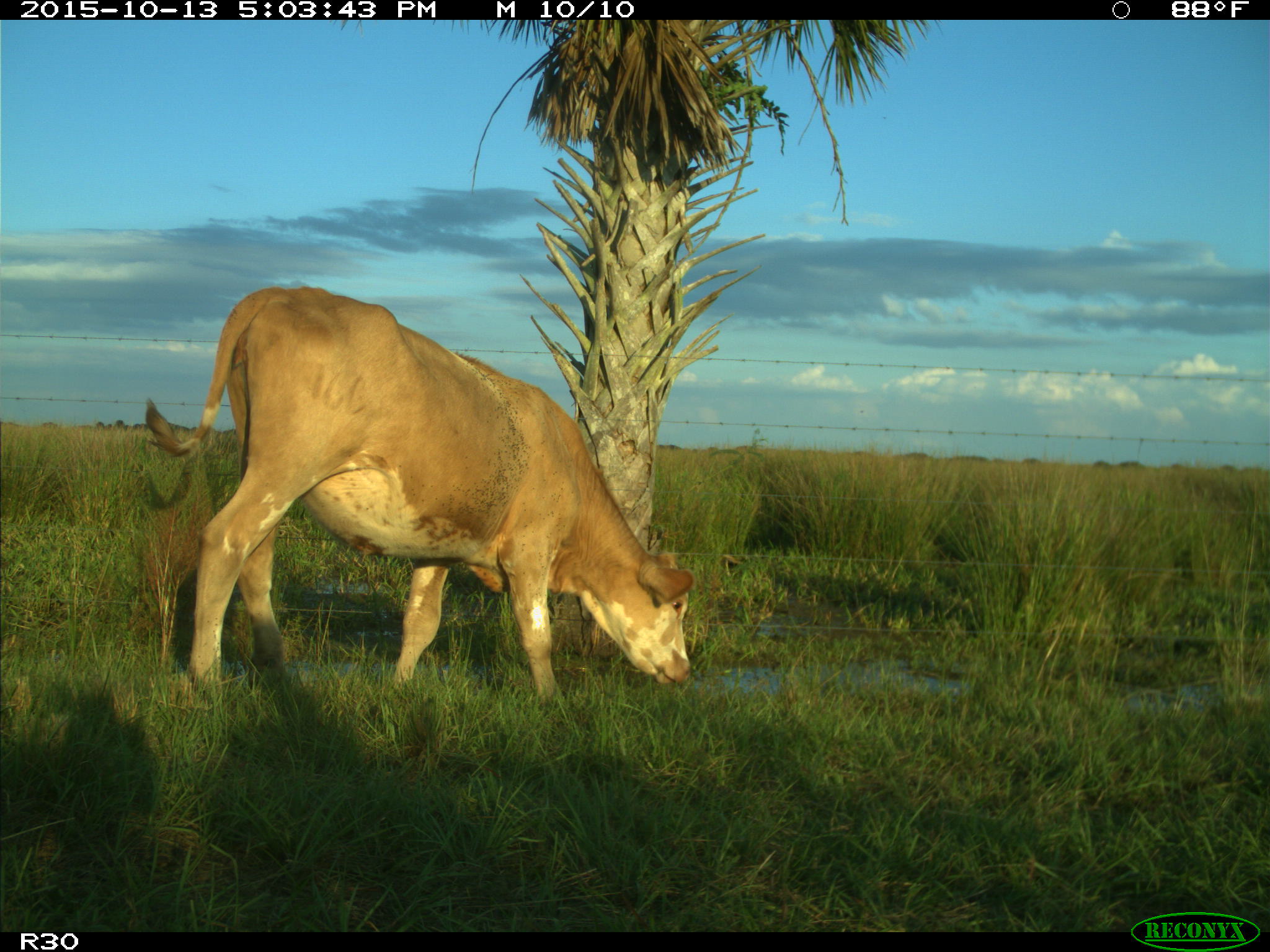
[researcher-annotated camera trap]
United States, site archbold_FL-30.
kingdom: Animalia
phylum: Chordata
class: Mammalia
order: Artiodactyla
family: Bovidae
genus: Bos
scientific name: Bos taurus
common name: domestic cow